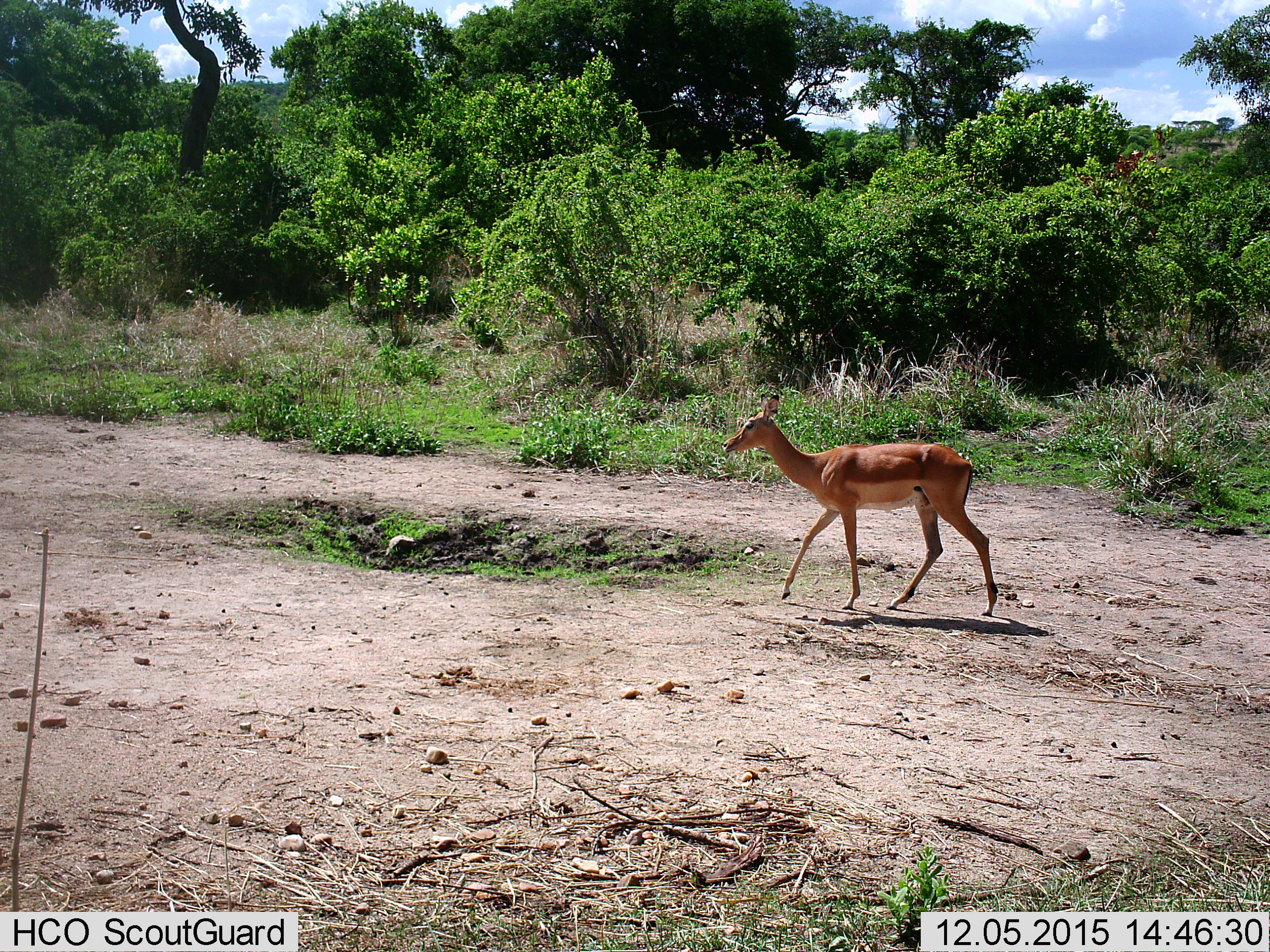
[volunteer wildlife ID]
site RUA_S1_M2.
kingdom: Animalia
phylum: Chordata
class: Mammalia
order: Artiodactyla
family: Bovidae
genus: Aepyceros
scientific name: Aepyceros melampus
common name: impala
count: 1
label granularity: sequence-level